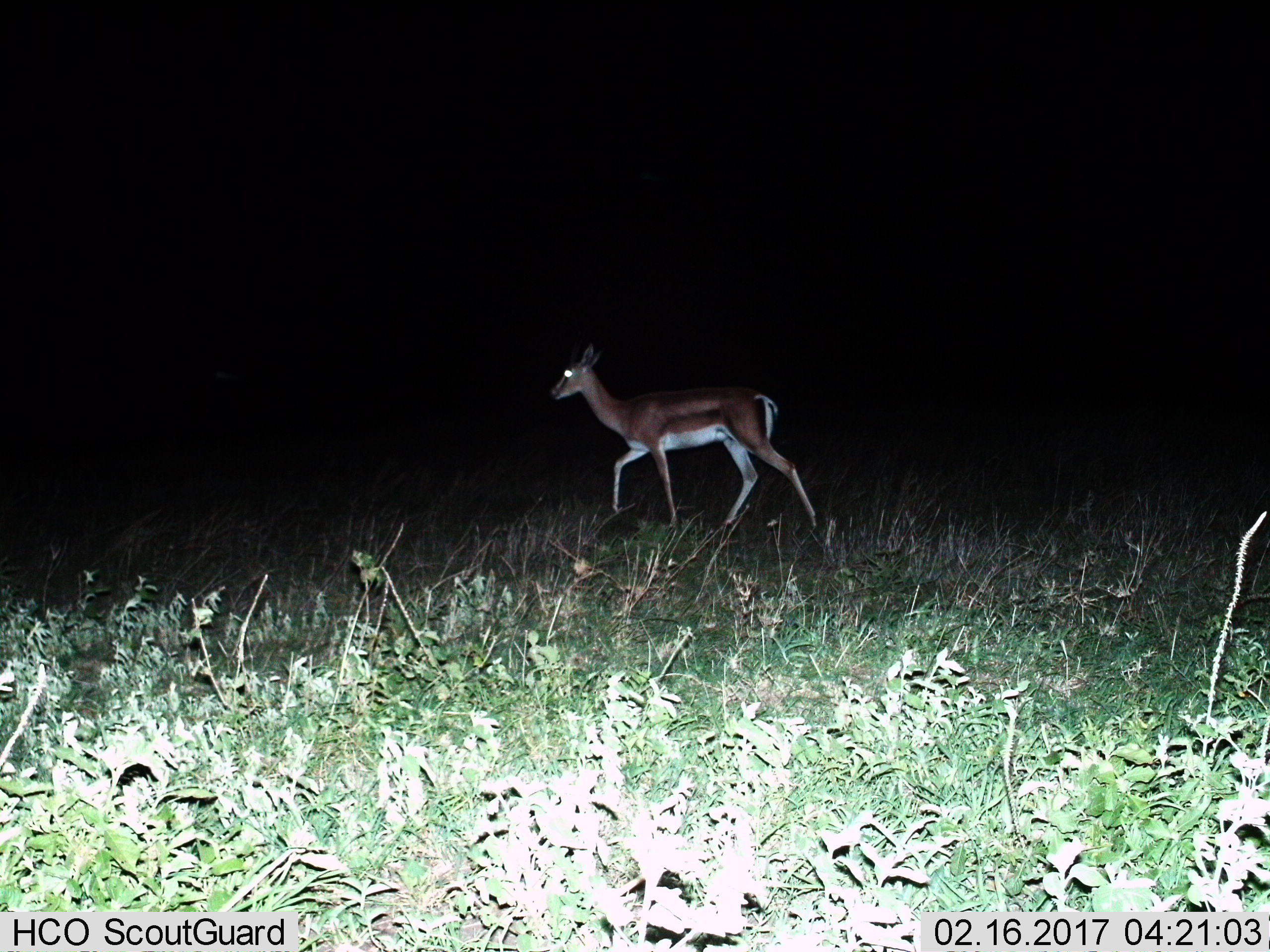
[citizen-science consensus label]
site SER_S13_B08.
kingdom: Animalia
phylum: Chordata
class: Mammalia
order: Artiodactyla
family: Bovidae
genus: Nanger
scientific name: Nanger granti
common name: grant's gazelle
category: gazellegrants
Gazellegrants (grant's gazelle) (Nanger granti), count 1. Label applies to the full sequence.